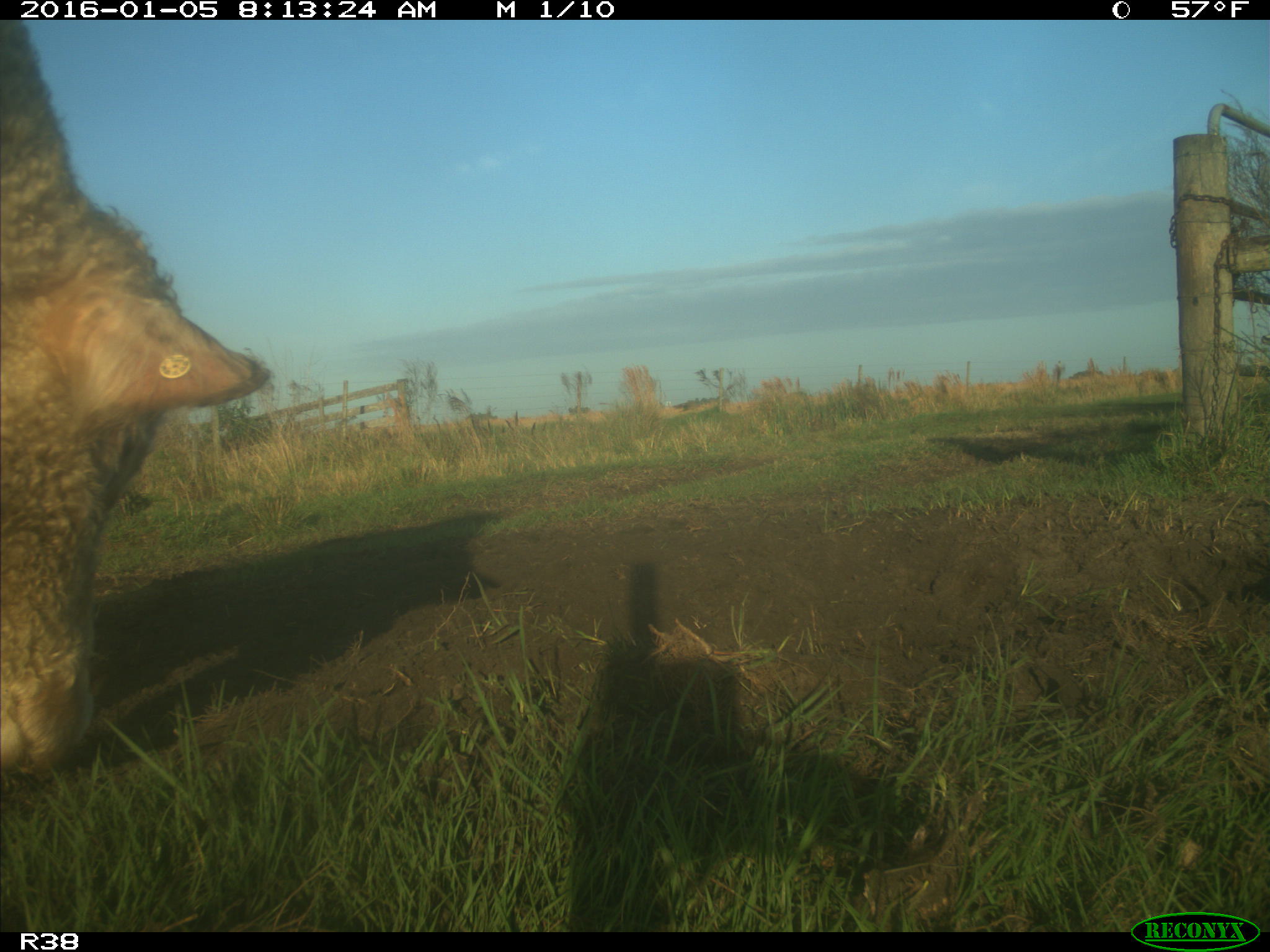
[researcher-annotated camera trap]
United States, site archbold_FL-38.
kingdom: Animalia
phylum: Chordata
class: Mammalia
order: Artiodactyla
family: Bovidae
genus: Bos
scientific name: Bos taurus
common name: domestic cow